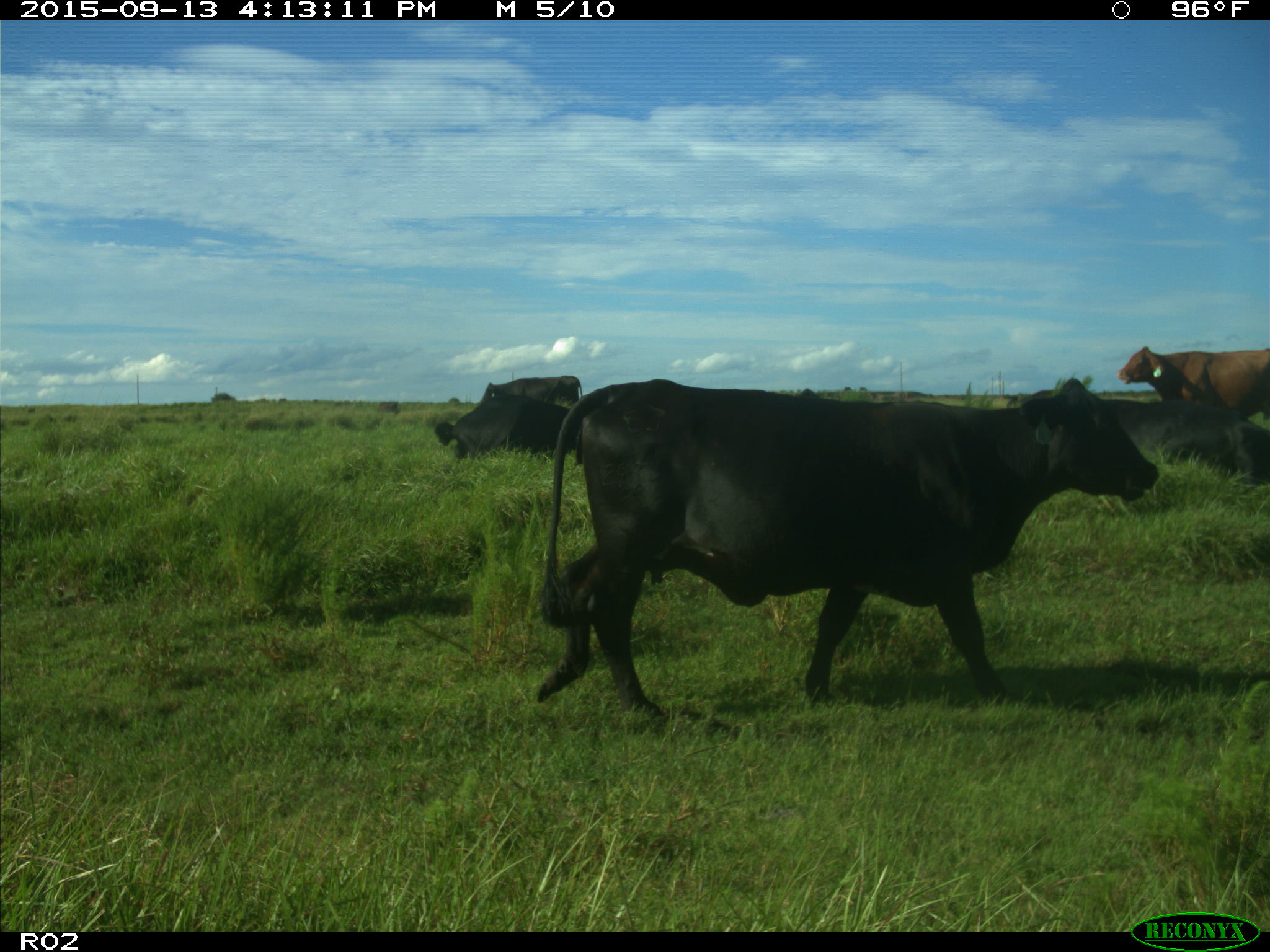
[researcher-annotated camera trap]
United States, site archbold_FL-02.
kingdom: Animalia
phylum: Chordata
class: Mammalia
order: Artiodactyla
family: Bovidae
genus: Bos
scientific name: Bos taurus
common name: domestic cow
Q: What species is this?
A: Bos taurus (domestic cow).